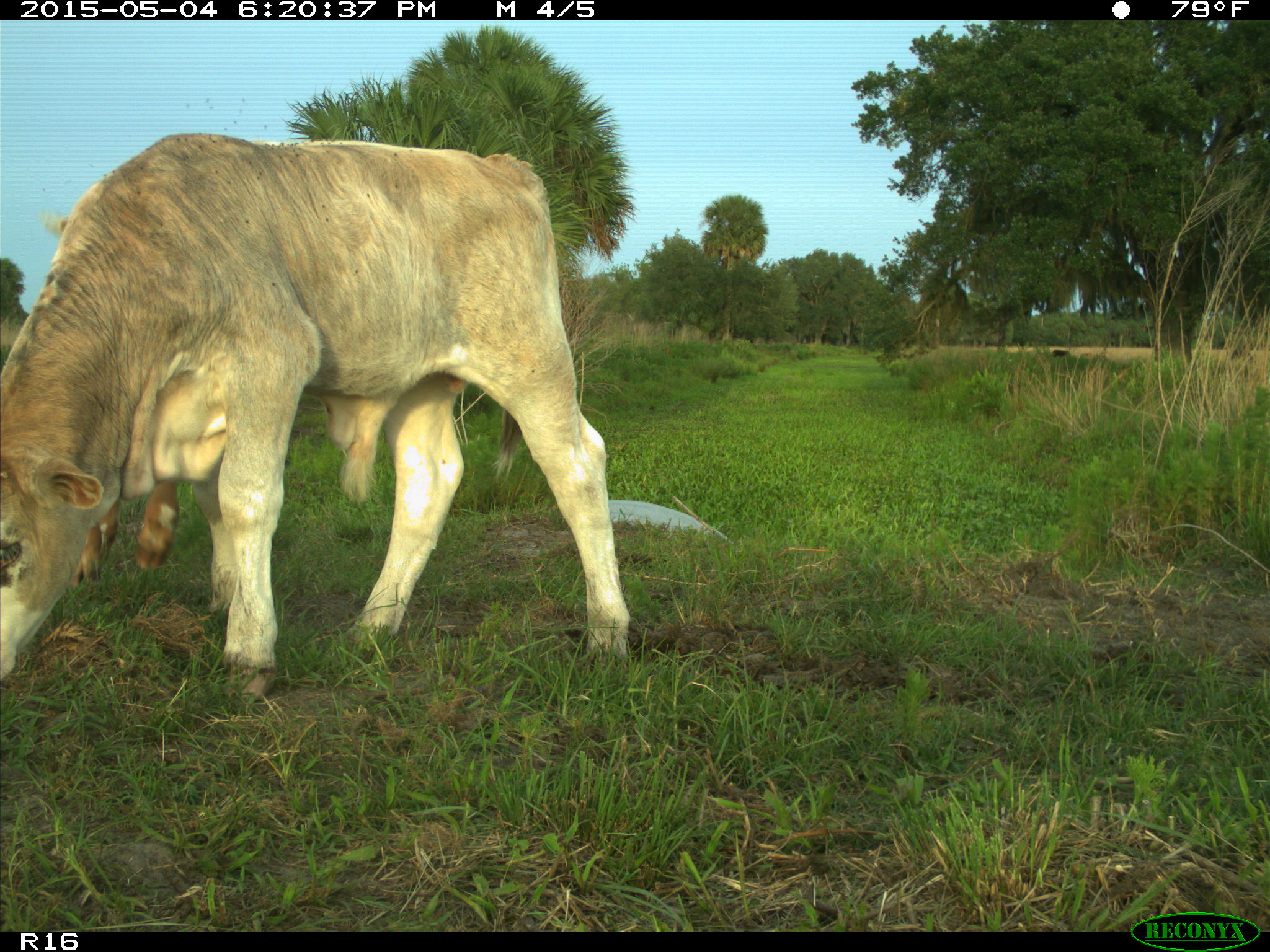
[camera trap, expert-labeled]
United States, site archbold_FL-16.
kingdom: Animalia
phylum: Chordata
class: Mammalia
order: Artiodactyla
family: Bovidae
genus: Bos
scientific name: Bos taurus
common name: domestic cow